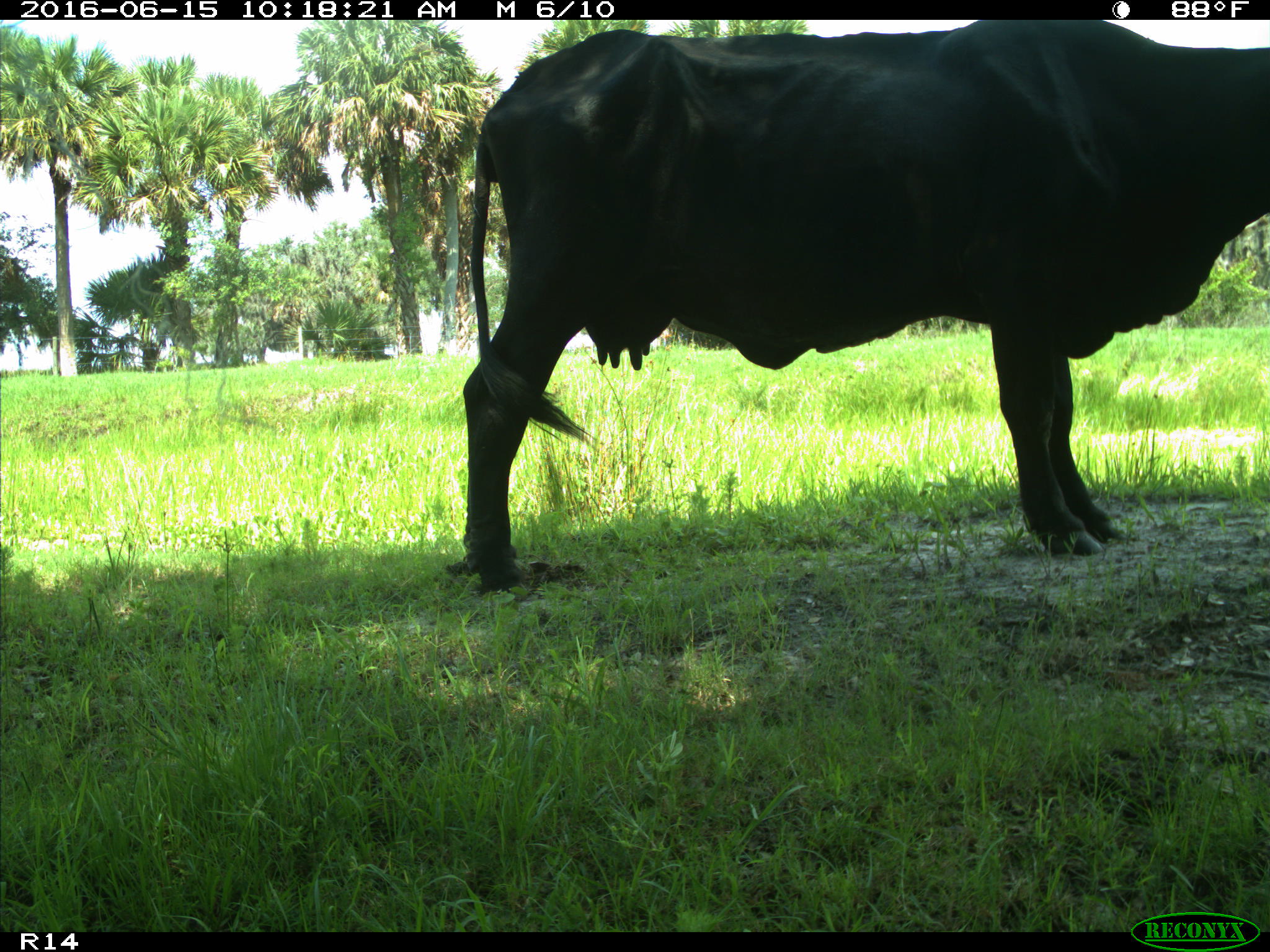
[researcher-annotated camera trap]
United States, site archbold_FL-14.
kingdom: Animalia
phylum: Chordata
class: Mammalia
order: Artiodactyla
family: Bovidae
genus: Bos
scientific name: Bos taurus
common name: domestic cow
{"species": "Bos taurus (domestic cow)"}